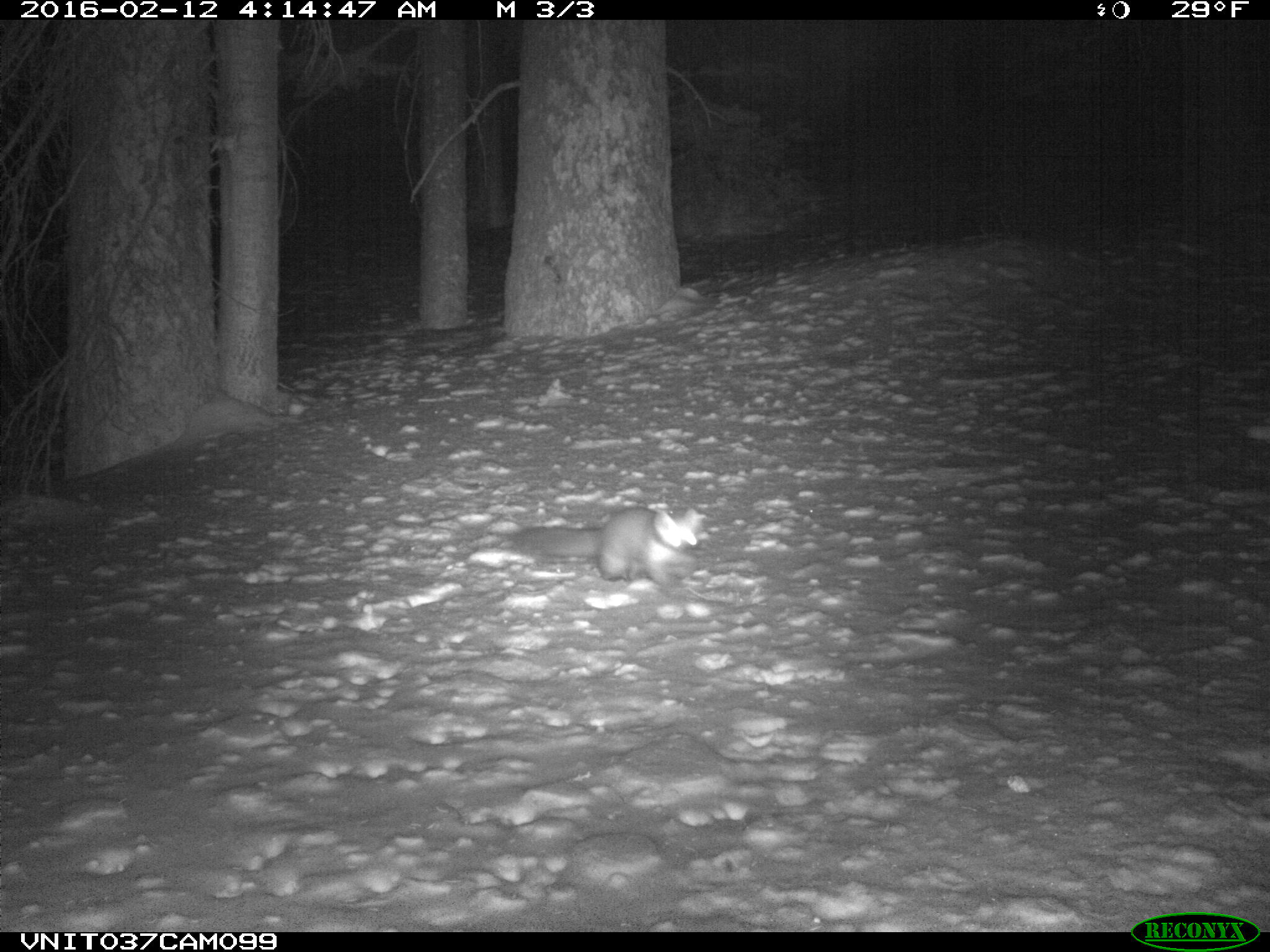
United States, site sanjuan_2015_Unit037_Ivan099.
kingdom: Animalia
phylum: Chordata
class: Mammalia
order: Carnivora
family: Mustelidae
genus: Martes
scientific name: Martes americana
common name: american marten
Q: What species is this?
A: Martes americana (american marten).